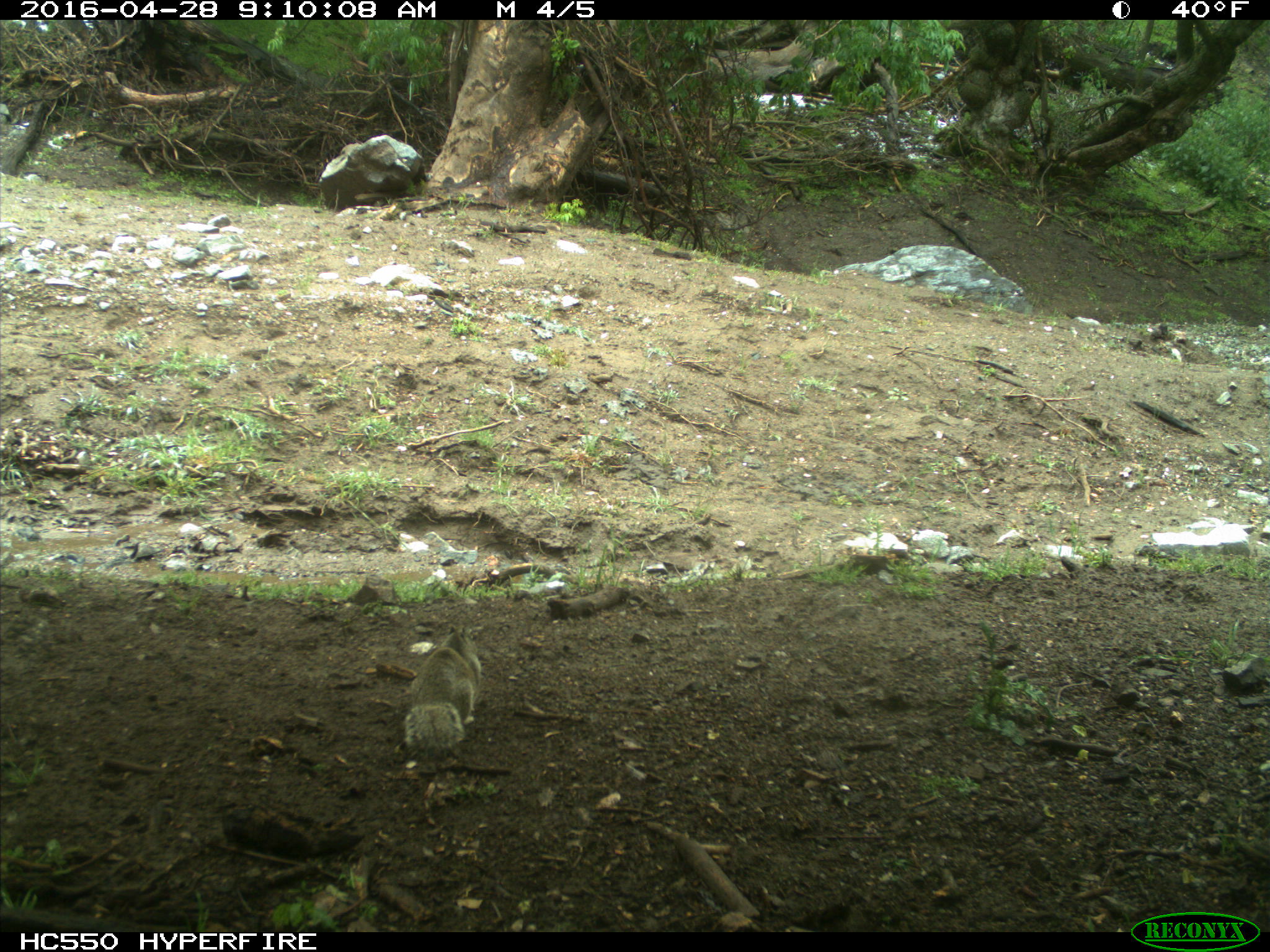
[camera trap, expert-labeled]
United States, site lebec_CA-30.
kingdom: Animalia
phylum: Chordata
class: Mammalia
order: Rodentia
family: Sciuridae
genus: Otospermophilus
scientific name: Otospermophilus beecheyi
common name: california ground squirrel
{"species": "Otospermophilus beecheyi (california ground squirrel)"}